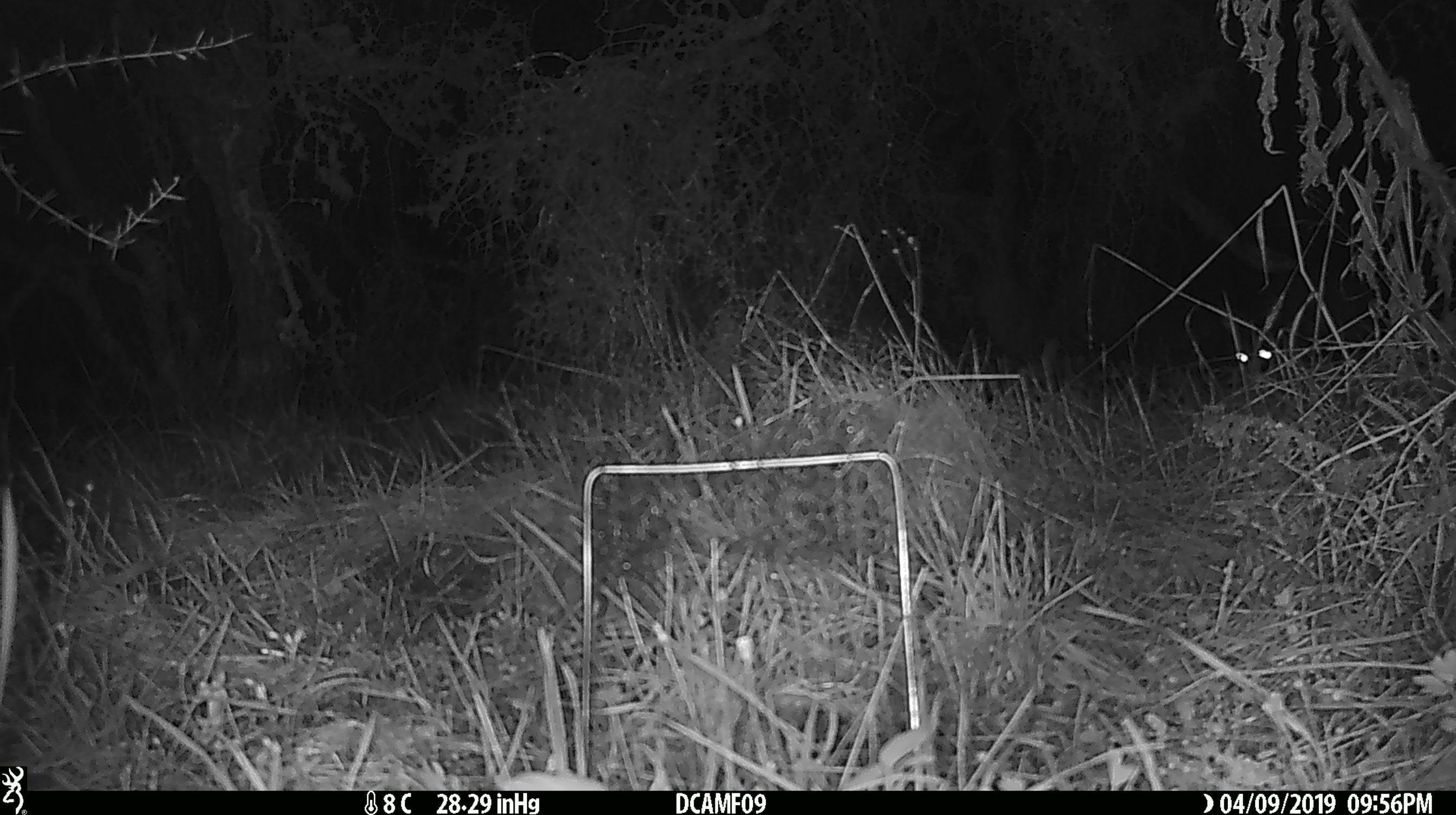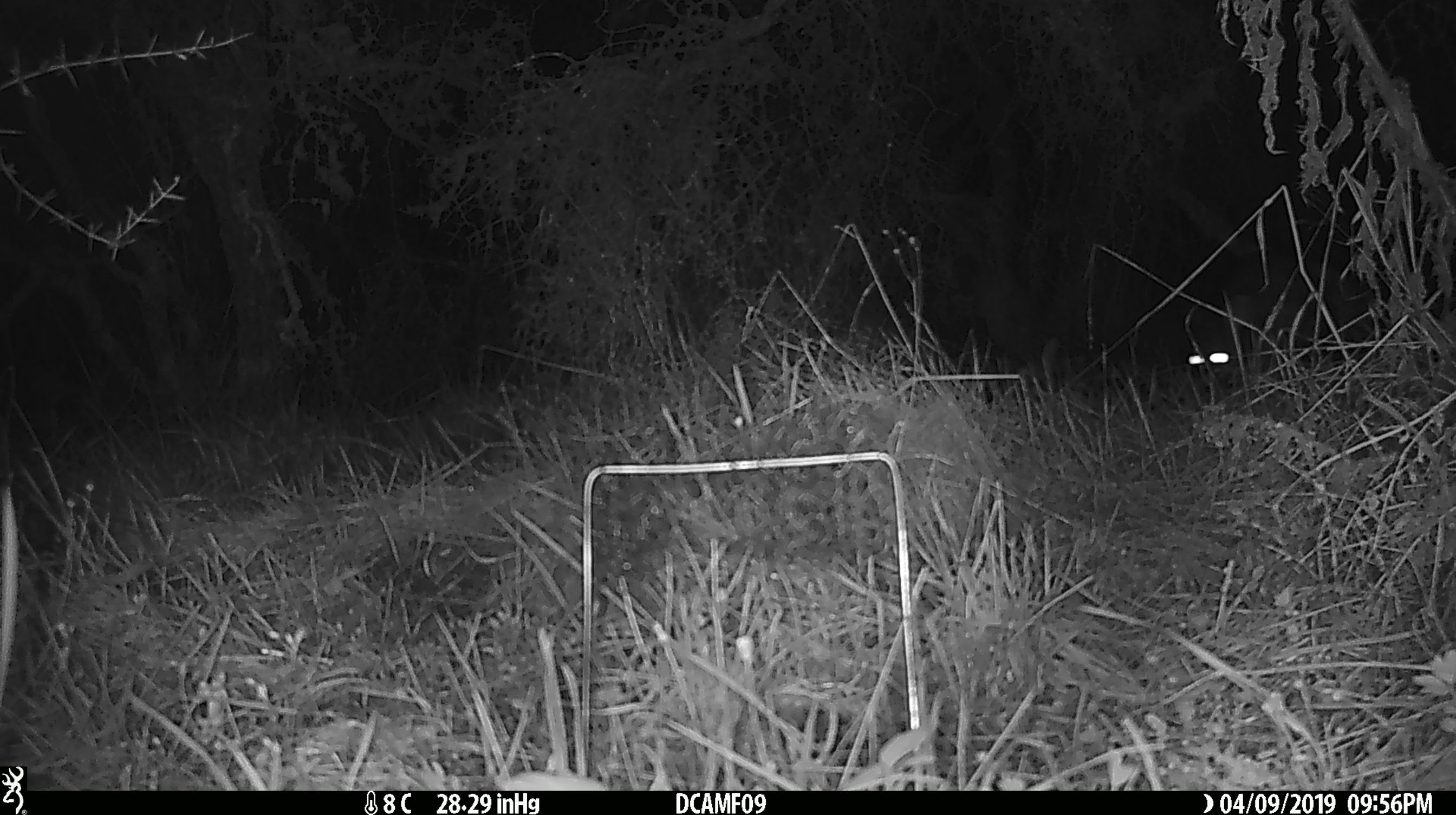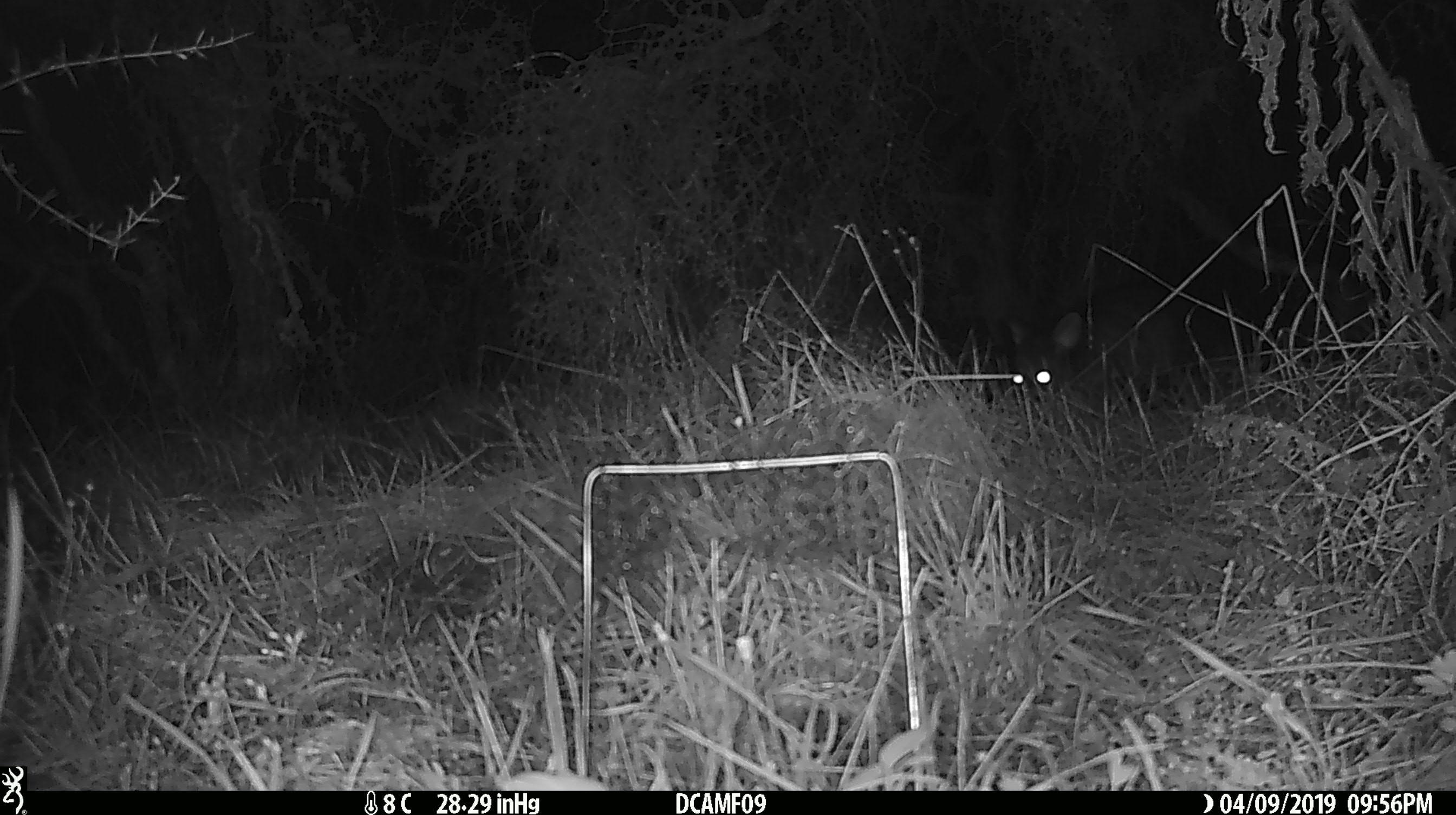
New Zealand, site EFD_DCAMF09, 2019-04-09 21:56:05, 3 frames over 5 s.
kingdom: Animalia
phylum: Chordata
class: Mammalia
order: Diprotodontia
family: Phalangeridae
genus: Trichosurus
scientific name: Trichosurus vulpecula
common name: common brushtail possum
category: possum